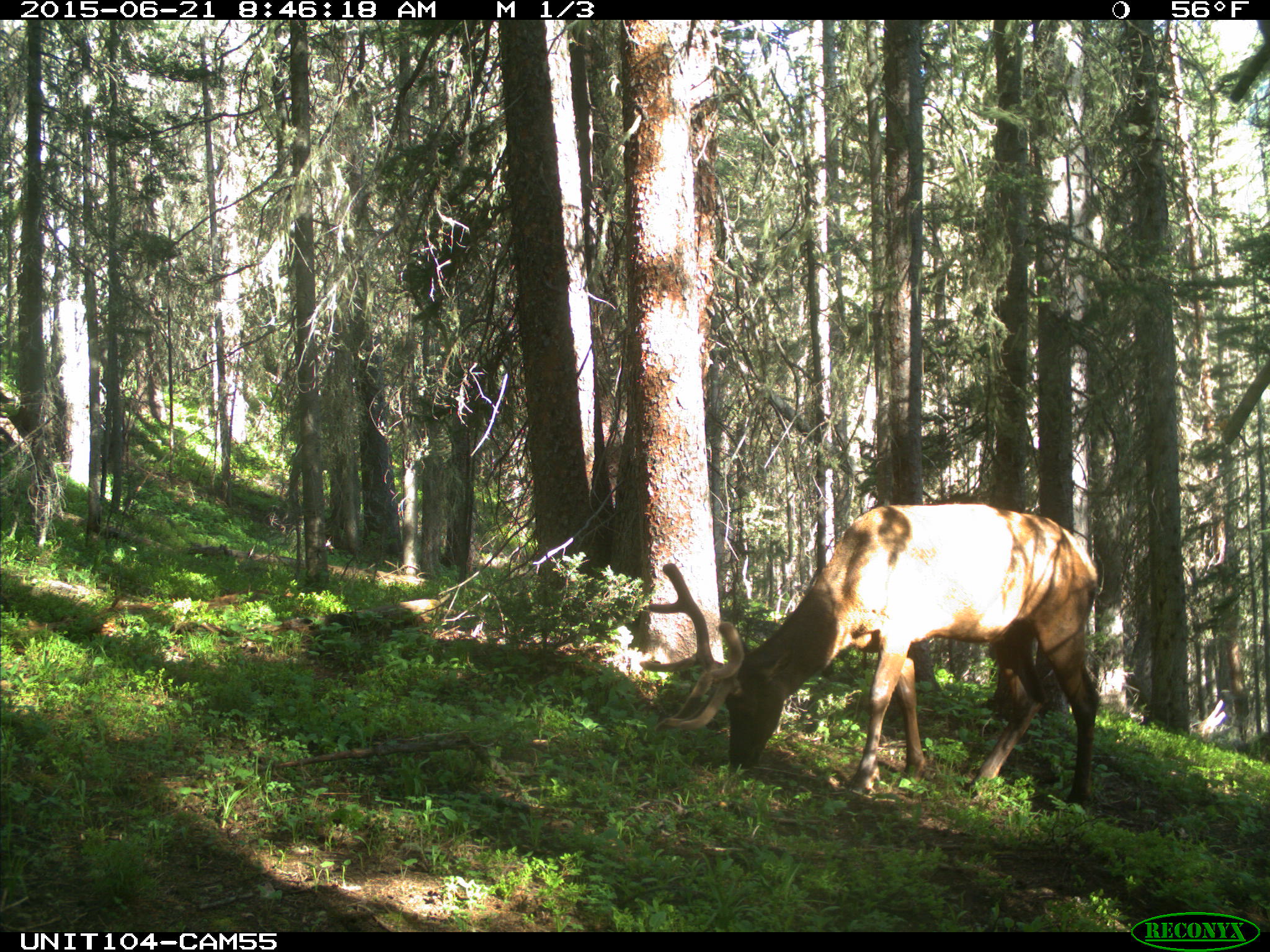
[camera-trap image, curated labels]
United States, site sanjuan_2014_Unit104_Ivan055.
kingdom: Animalia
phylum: Chordata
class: Mammalia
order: Artiodactyla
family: Cervidae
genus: Cervus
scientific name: Cervus elaphus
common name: red deer